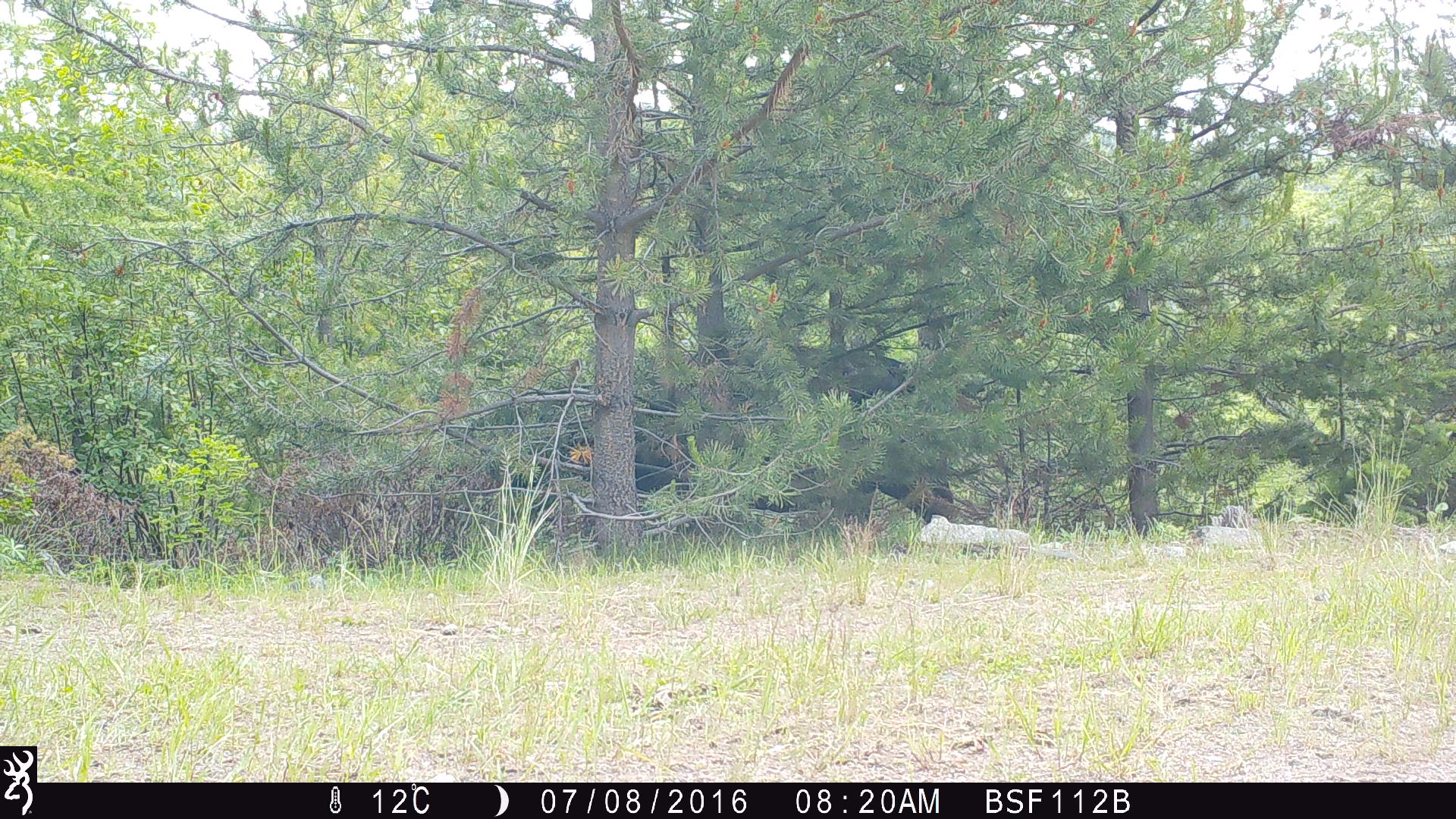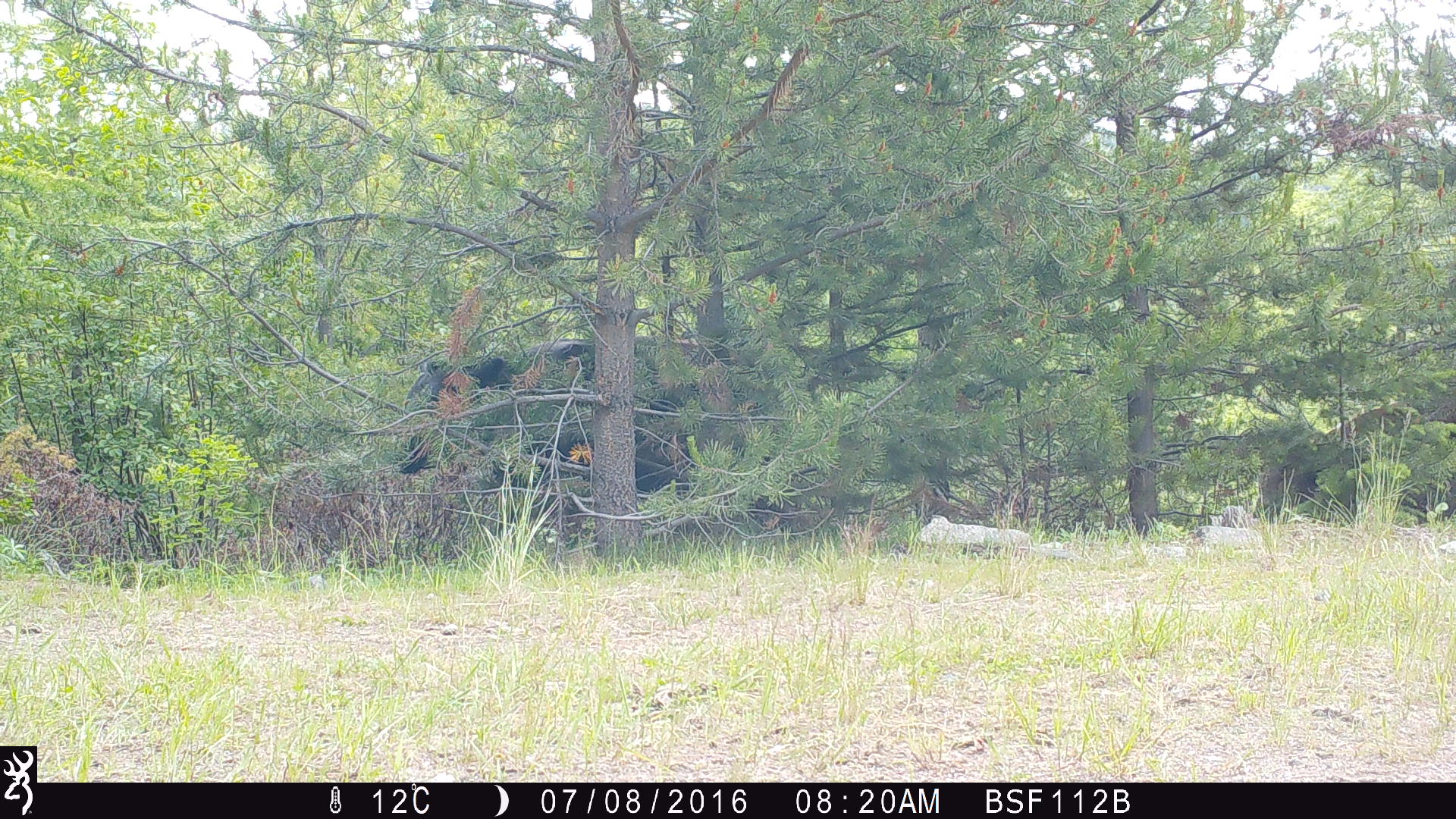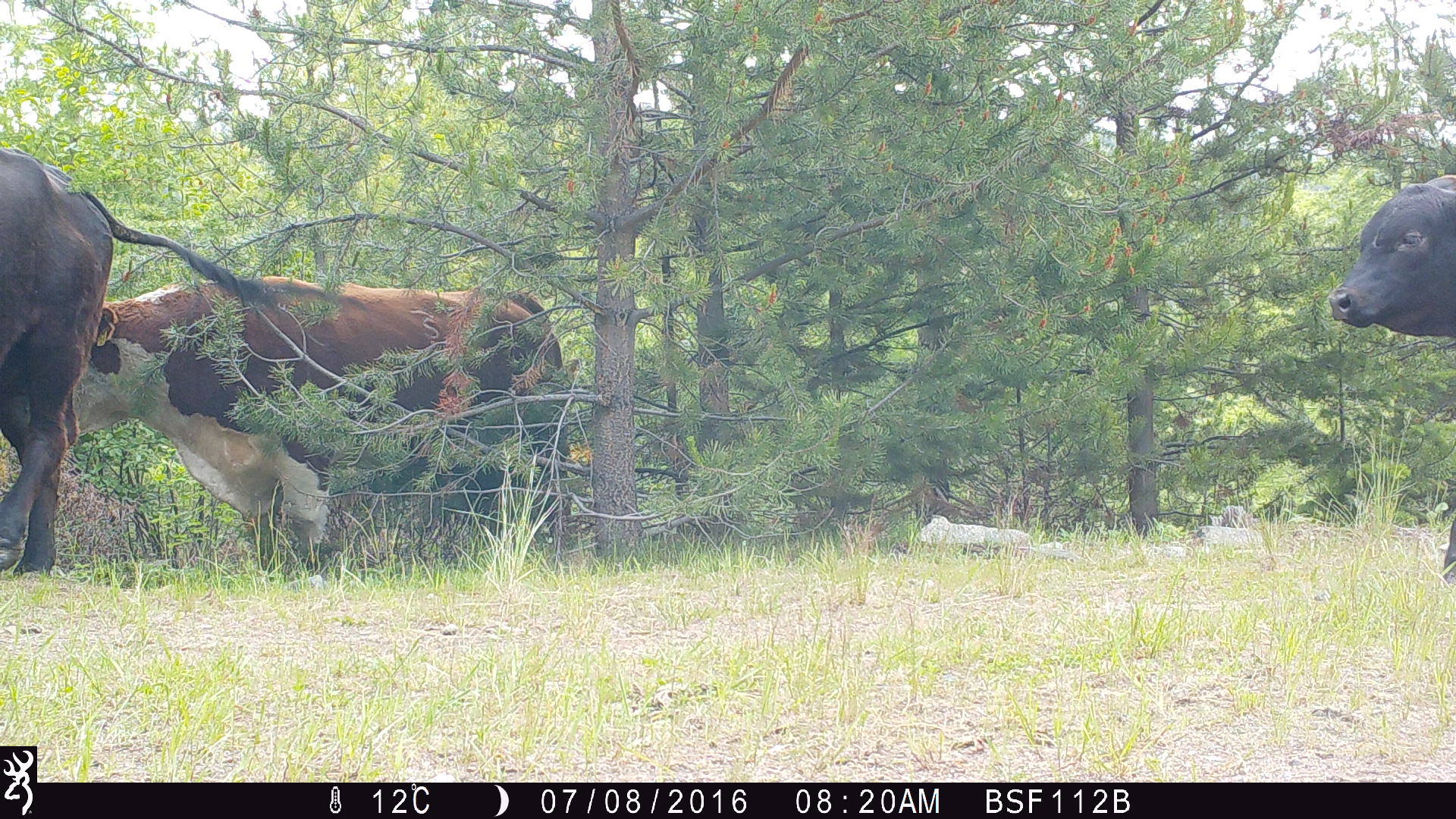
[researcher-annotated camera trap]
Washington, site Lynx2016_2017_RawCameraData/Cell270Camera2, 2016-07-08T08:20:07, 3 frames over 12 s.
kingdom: Animalia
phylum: Chordata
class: Mammalia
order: Artiodactyla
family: Bovidae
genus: Bos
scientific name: Bos taurus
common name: domestic cattle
Domestic cattle (Bos taurus). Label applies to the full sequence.